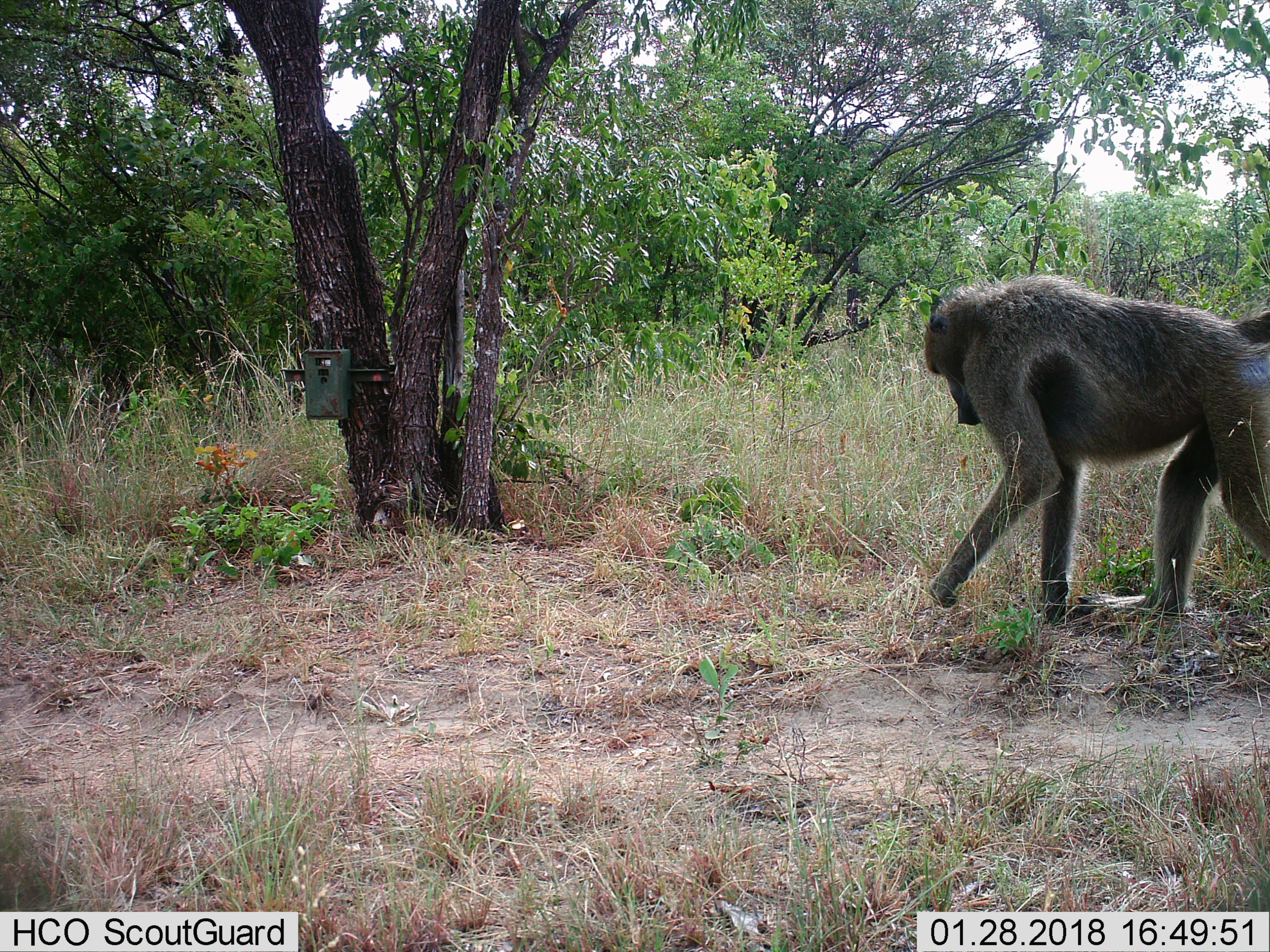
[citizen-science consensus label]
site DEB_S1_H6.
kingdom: Animalia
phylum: Chordata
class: Mammalia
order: Primates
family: Cercopithecidae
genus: Papio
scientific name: Papio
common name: baboon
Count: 1.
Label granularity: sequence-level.